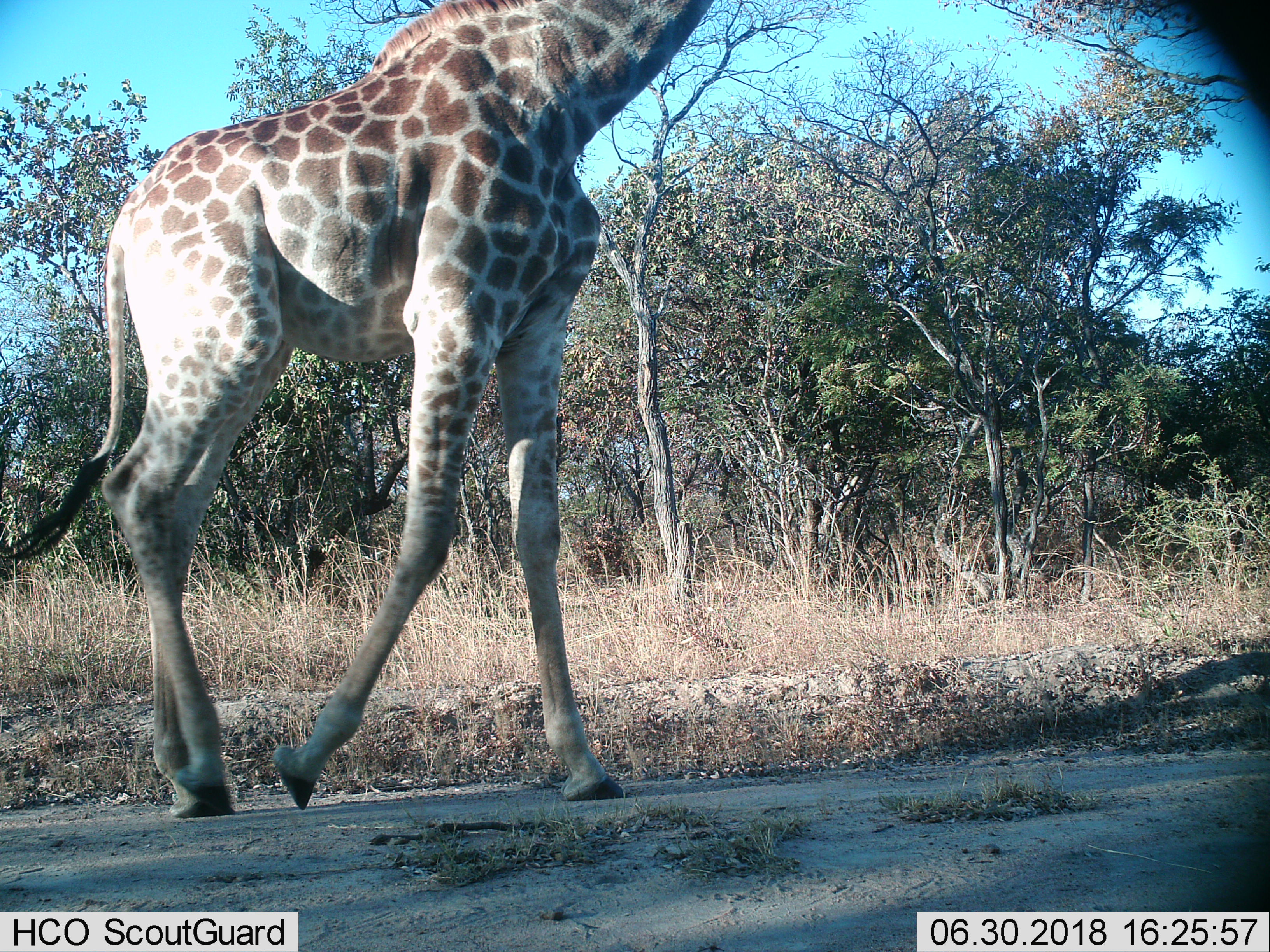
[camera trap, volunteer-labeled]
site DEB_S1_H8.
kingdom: Animalia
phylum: Chordata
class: Mammalia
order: Artiodactyla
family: Giraffidae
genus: Giraffa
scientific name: Giraffa camelopardalis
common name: giraffe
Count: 1.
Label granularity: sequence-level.